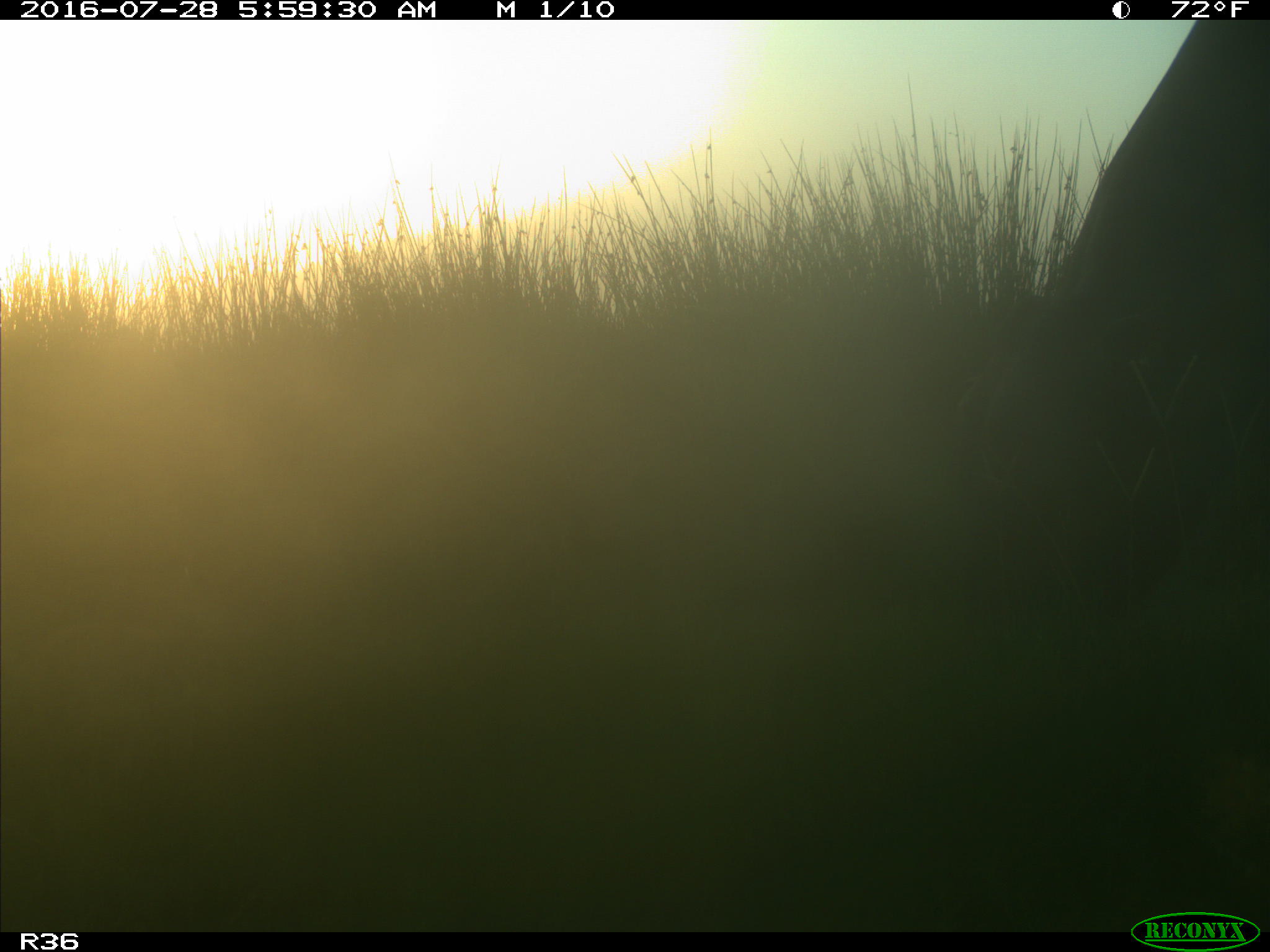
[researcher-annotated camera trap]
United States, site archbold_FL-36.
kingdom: Animalia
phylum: Chordata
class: Mammalia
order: Artiodactyla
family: Bovidae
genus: Bos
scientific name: Bos taurus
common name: domestic cow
Bos taurus (domestic cow).